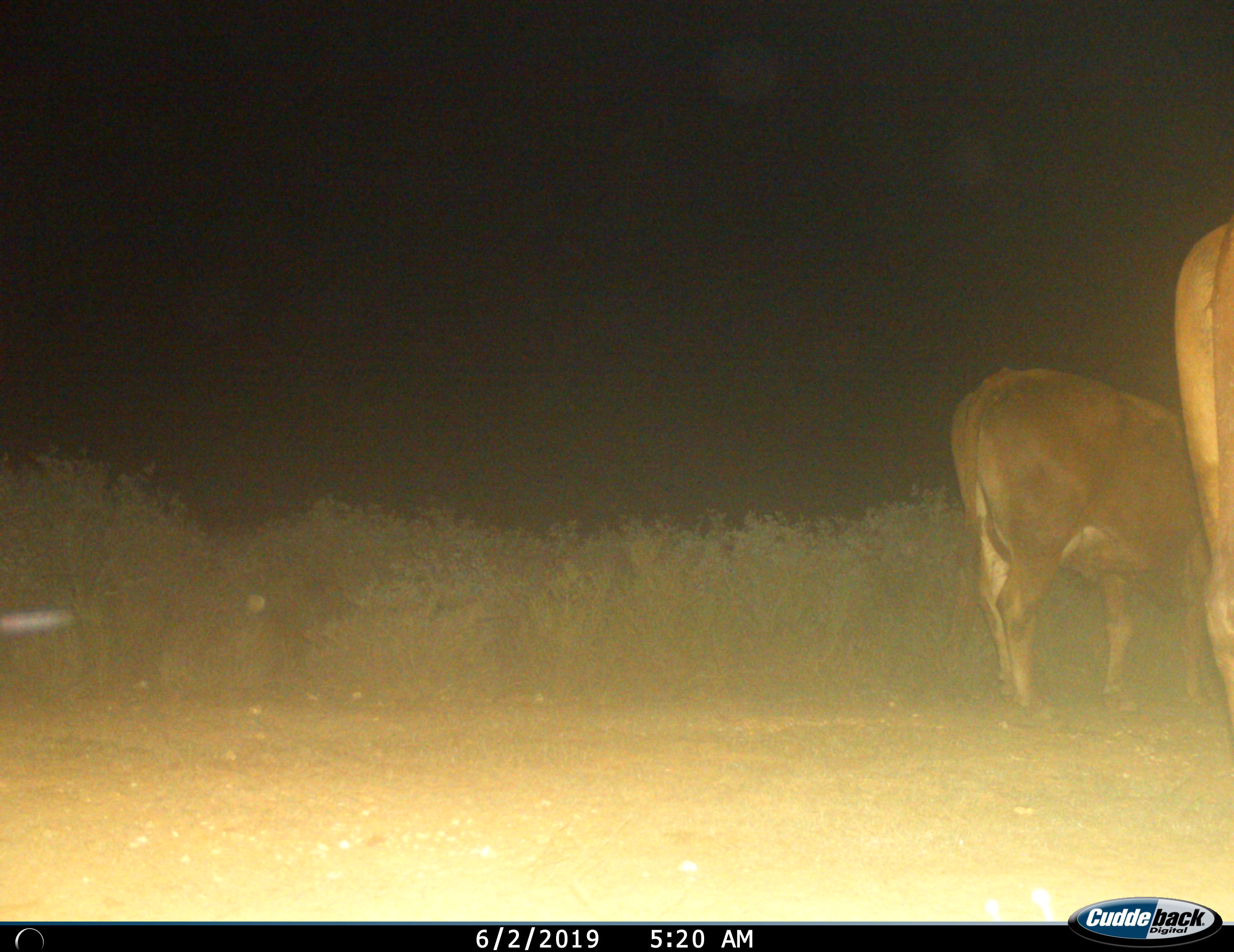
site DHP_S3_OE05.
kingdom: Animalia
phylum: Chordata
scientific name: Vertebrata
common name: domestic animal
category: domesticanimal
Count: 2.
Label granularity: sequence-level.